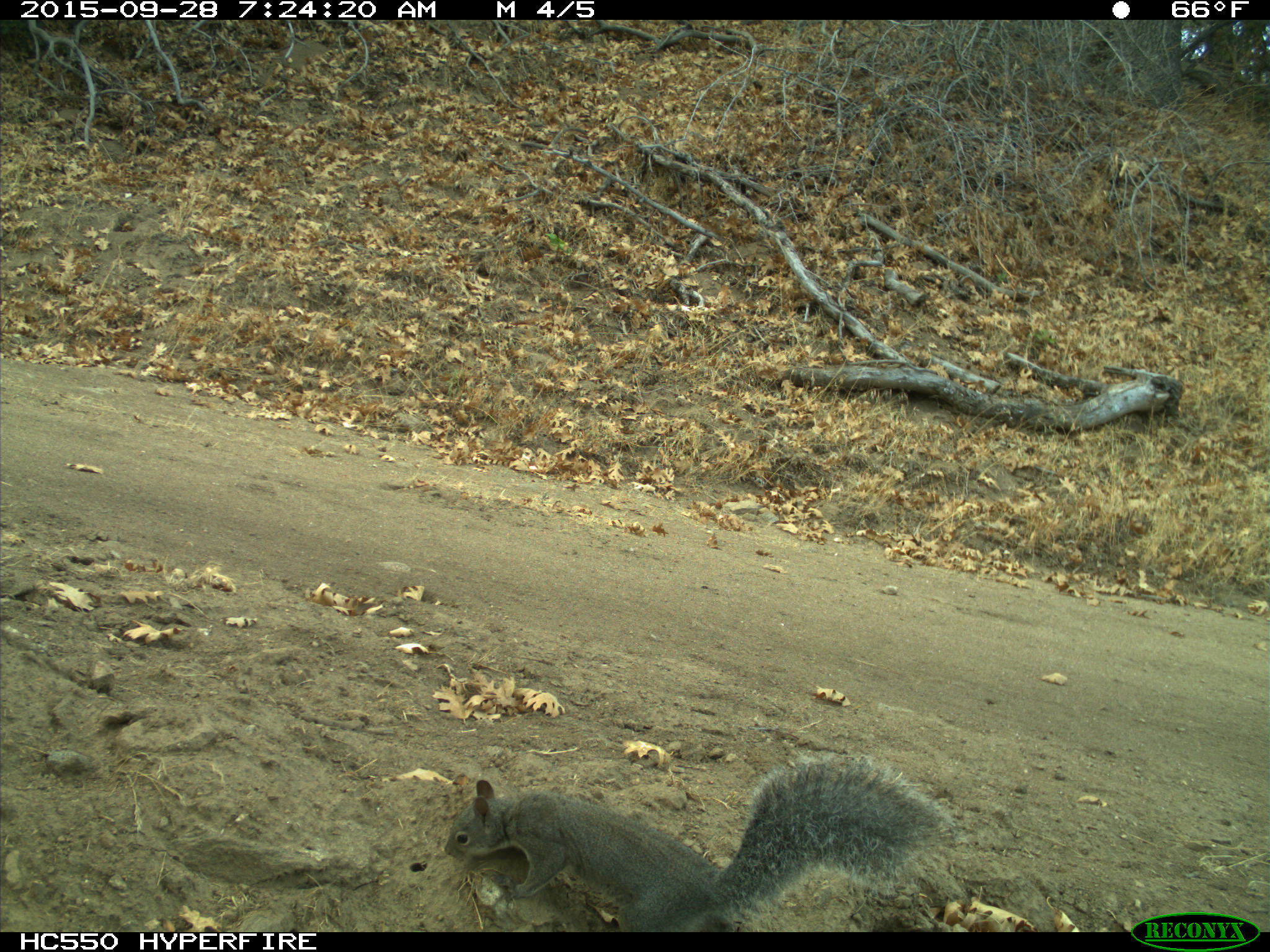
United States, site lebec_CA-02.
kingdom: Animalia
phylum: Chordata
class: Mammalia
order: Rodentia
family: Sciuridae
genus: Sciurus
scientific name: Sciurus carolinensis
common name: eastern gray squirrel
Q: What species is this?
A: Sciurus carolinensis (eastern gray squirrel).